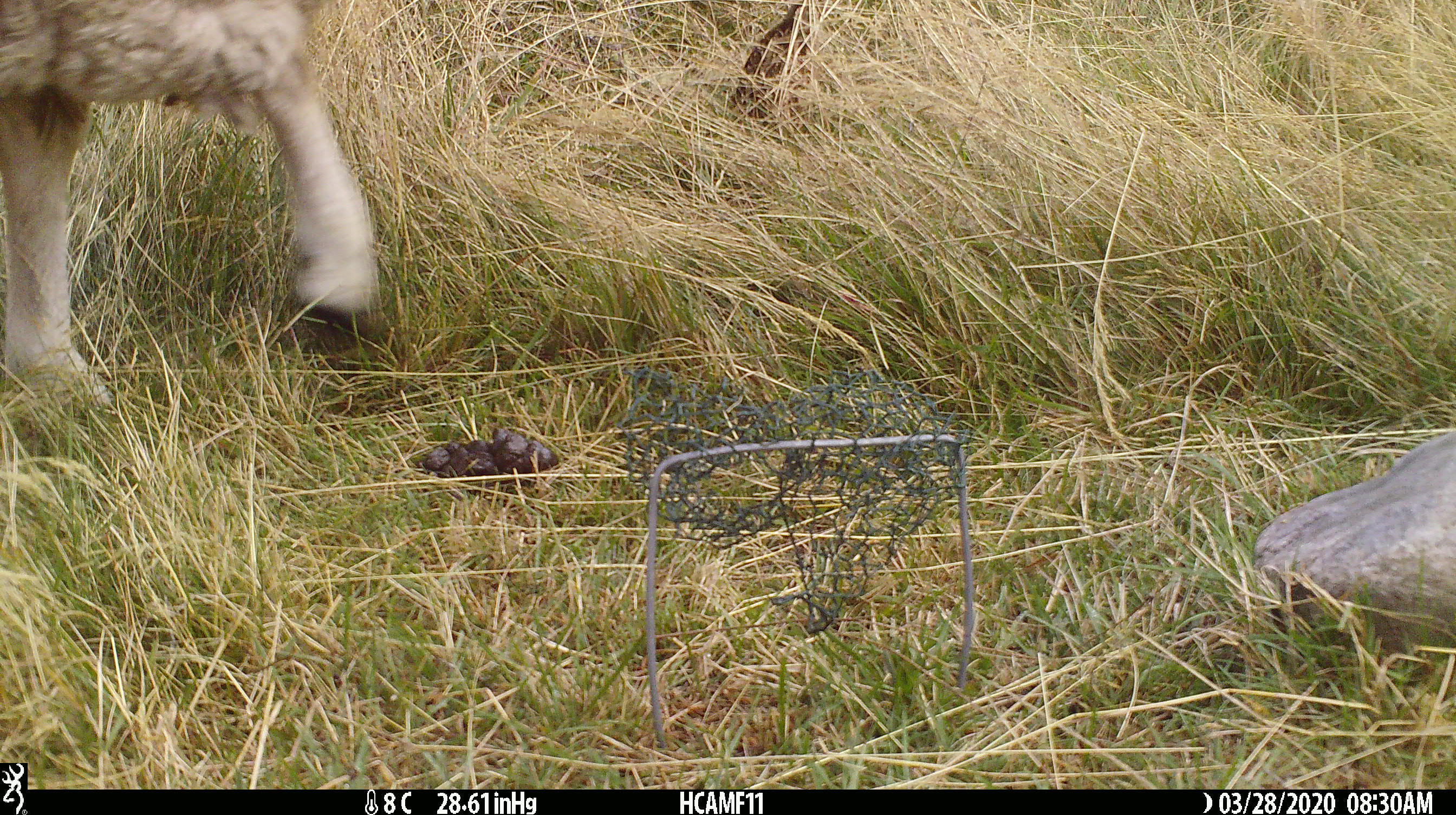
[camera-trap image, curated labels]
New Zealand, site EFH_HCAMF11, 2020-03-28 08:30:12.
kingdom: Animalia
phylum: Chordata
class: Mammalia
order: Artiodactyla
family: Bovidae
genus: Ovis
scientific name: Ovis aries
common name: domestic sheep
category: sheep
Sheep (domestic sheep) (Ovis aries).